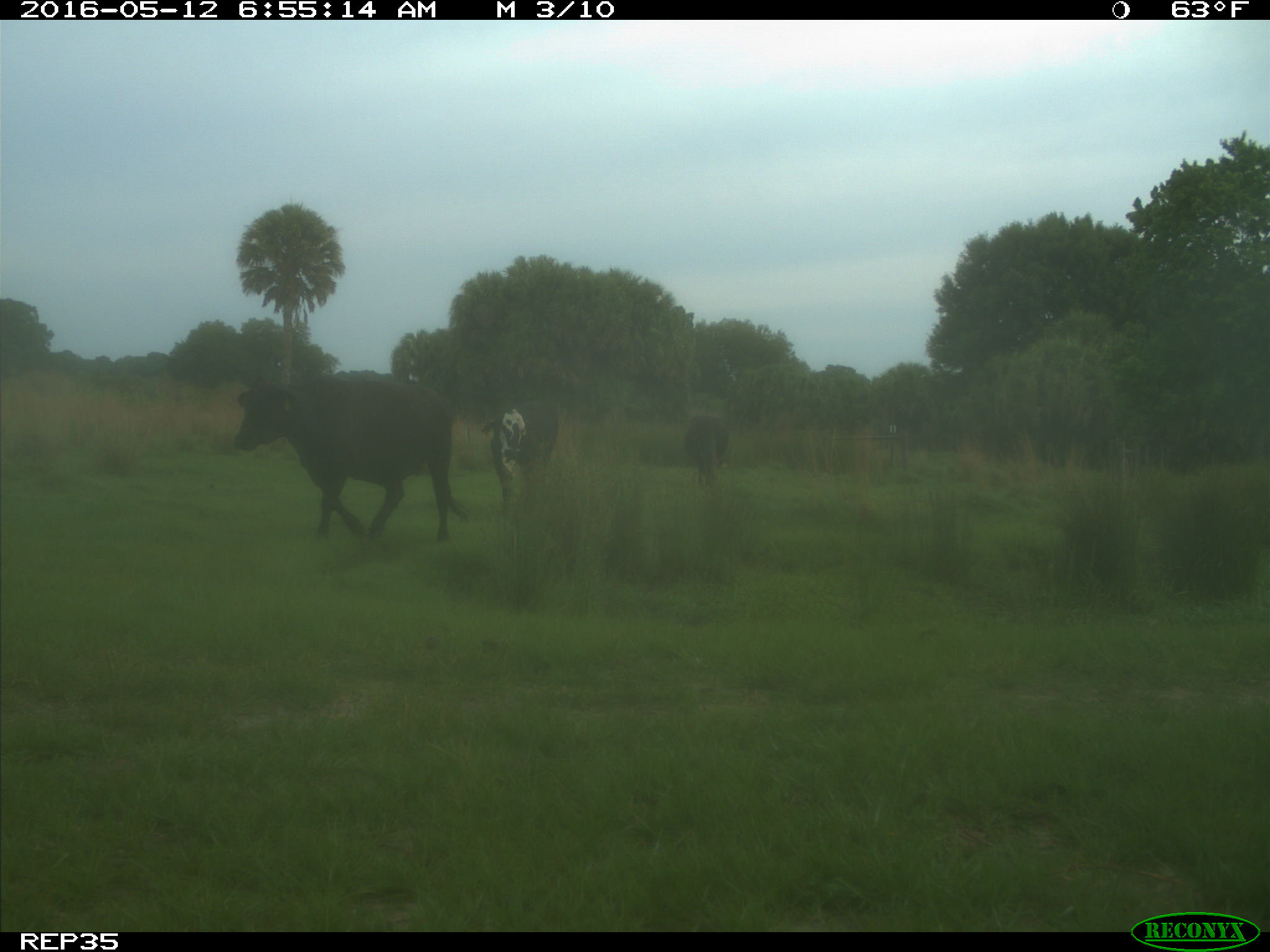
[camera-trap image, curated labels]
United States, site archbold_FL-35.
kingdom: Animalia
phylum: Chordata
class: Mammalia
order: Artiodactyla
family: Bovidae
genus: Bos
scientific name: Bos taurus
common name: domestic cow